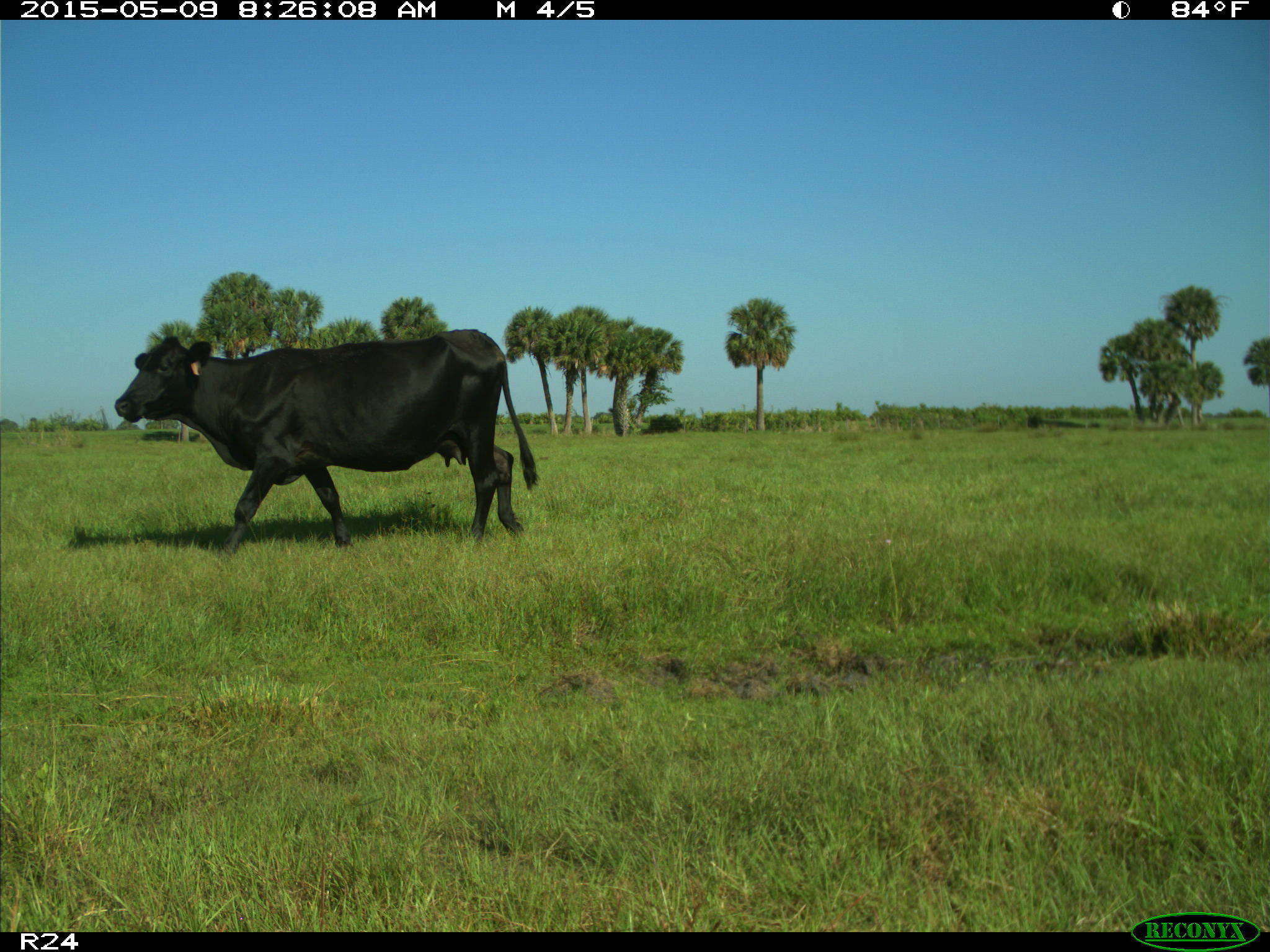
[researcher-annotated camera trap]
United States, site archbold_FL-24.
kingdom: Animalia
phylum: Chordata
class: Mammalia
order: Artiodactyla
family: Bovidae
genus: Bos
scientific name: Bos taurus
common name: domestic cow